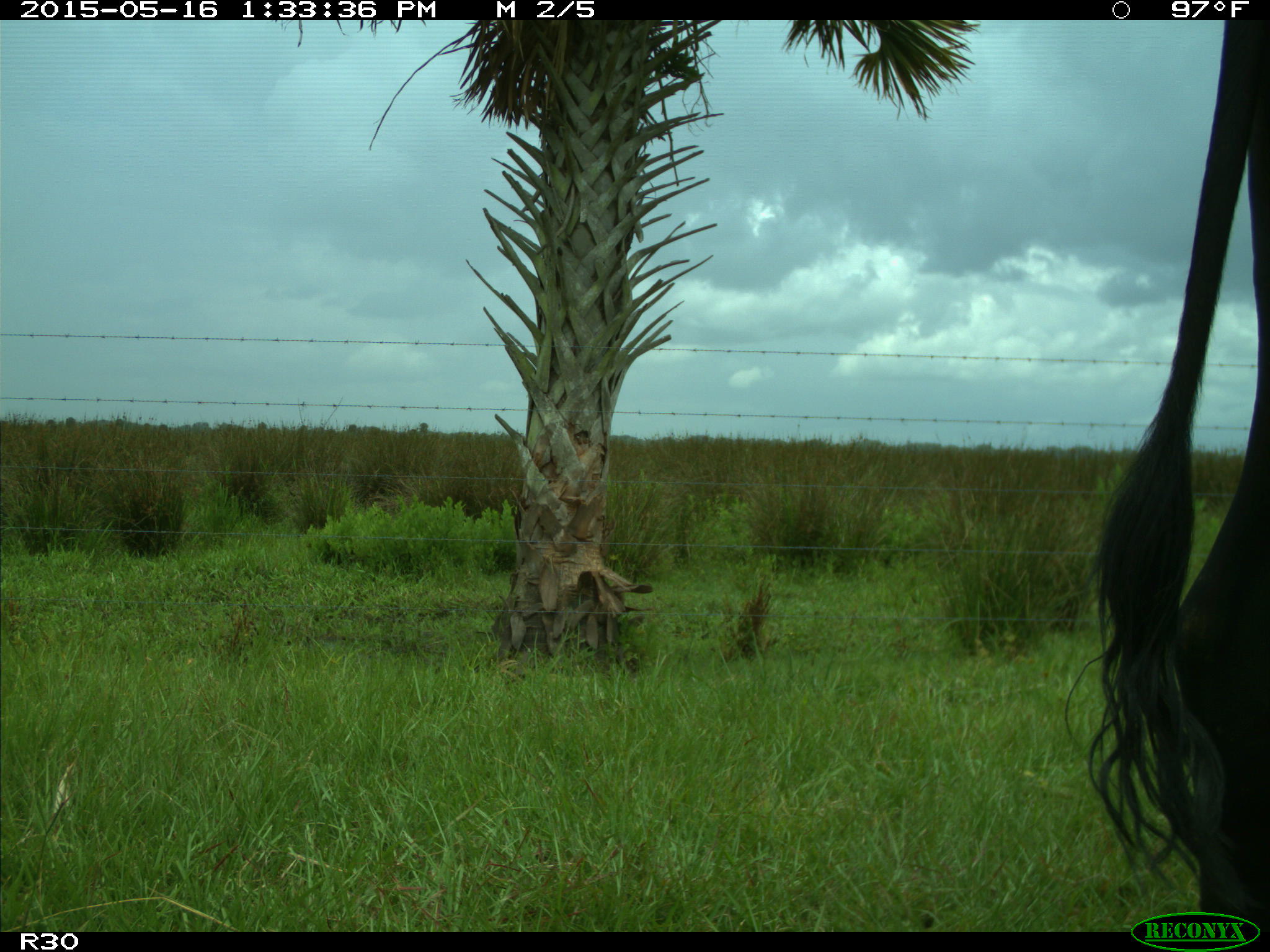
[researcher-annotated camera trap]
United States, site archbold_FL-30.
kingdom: Animalia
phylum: Chordata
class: Mammalia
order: Artiodactyla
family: Bovidae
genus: Bos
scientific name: Bos taurus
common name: domestic cow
Bos taurus (domestic cow).